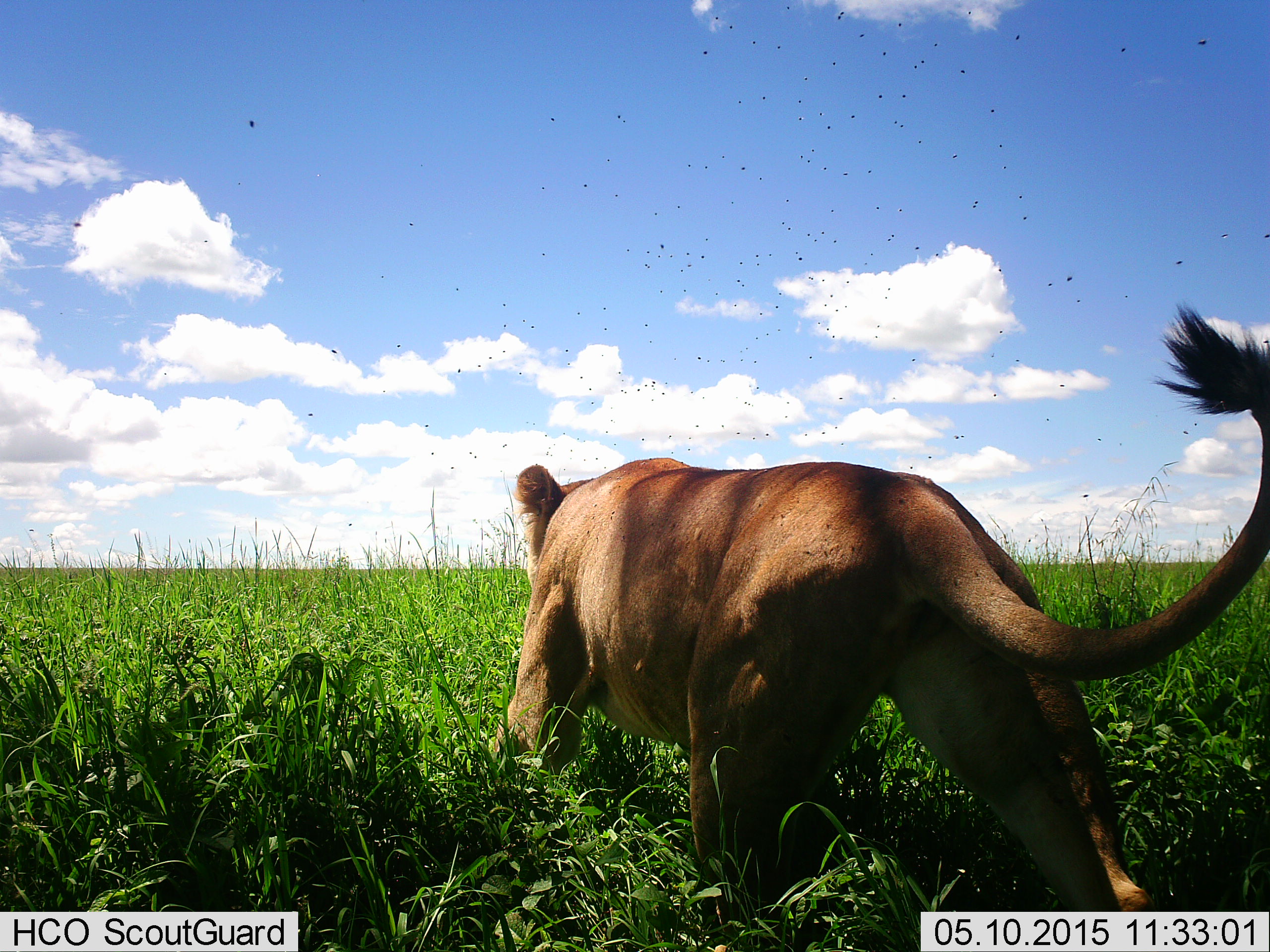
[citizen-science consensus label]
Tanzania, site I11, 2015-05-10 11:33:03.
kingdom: Animalia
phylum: Chordata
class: Mammalia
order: Carnivora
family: Felidae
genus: Panthera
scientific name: Panthera leo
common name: lion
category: lionfemale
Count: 1.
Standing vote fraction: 14%.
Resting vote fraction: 7%.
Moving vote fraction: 100%.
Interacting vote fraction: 0%.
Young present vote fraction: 0%.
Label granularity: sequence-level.